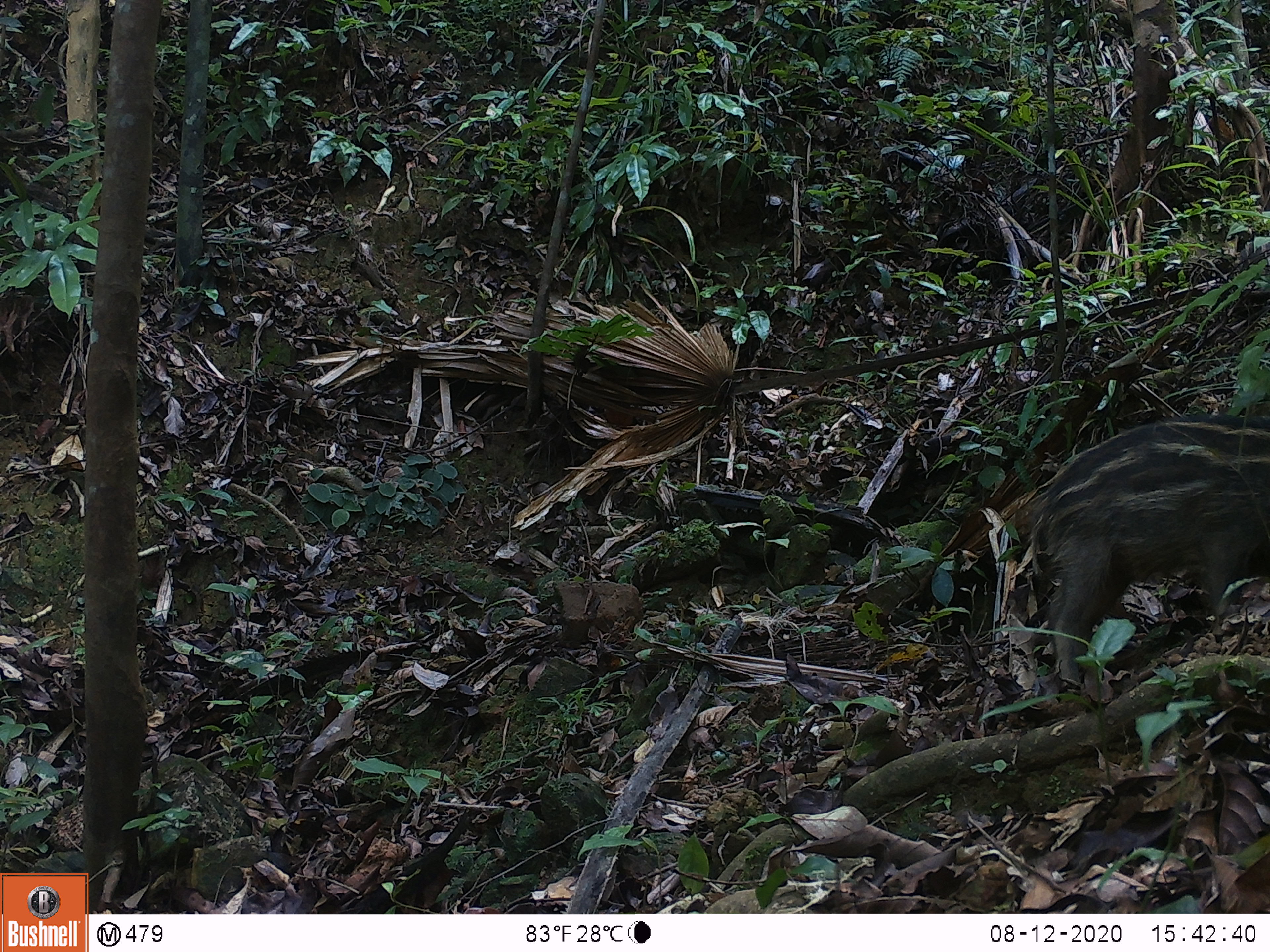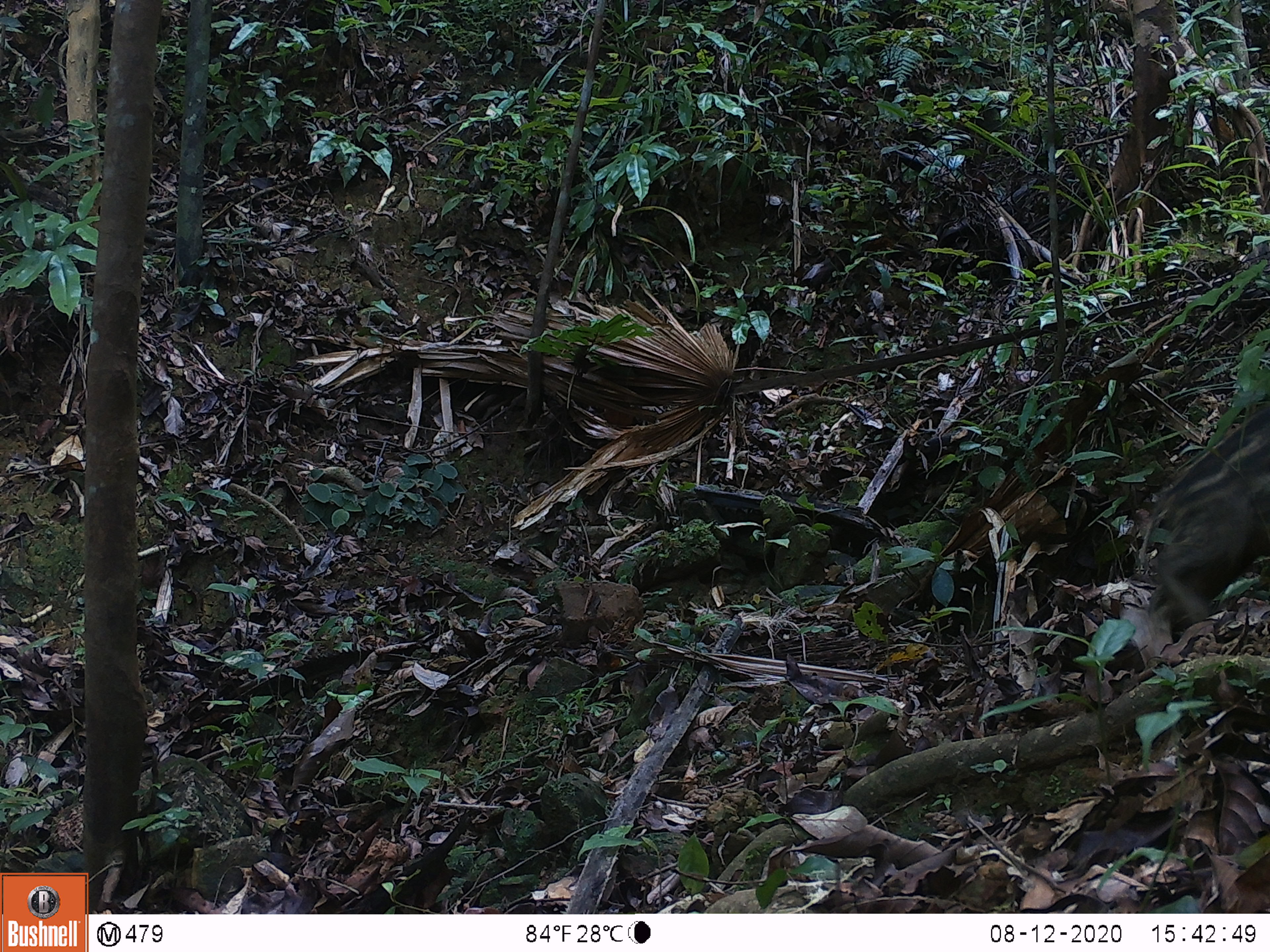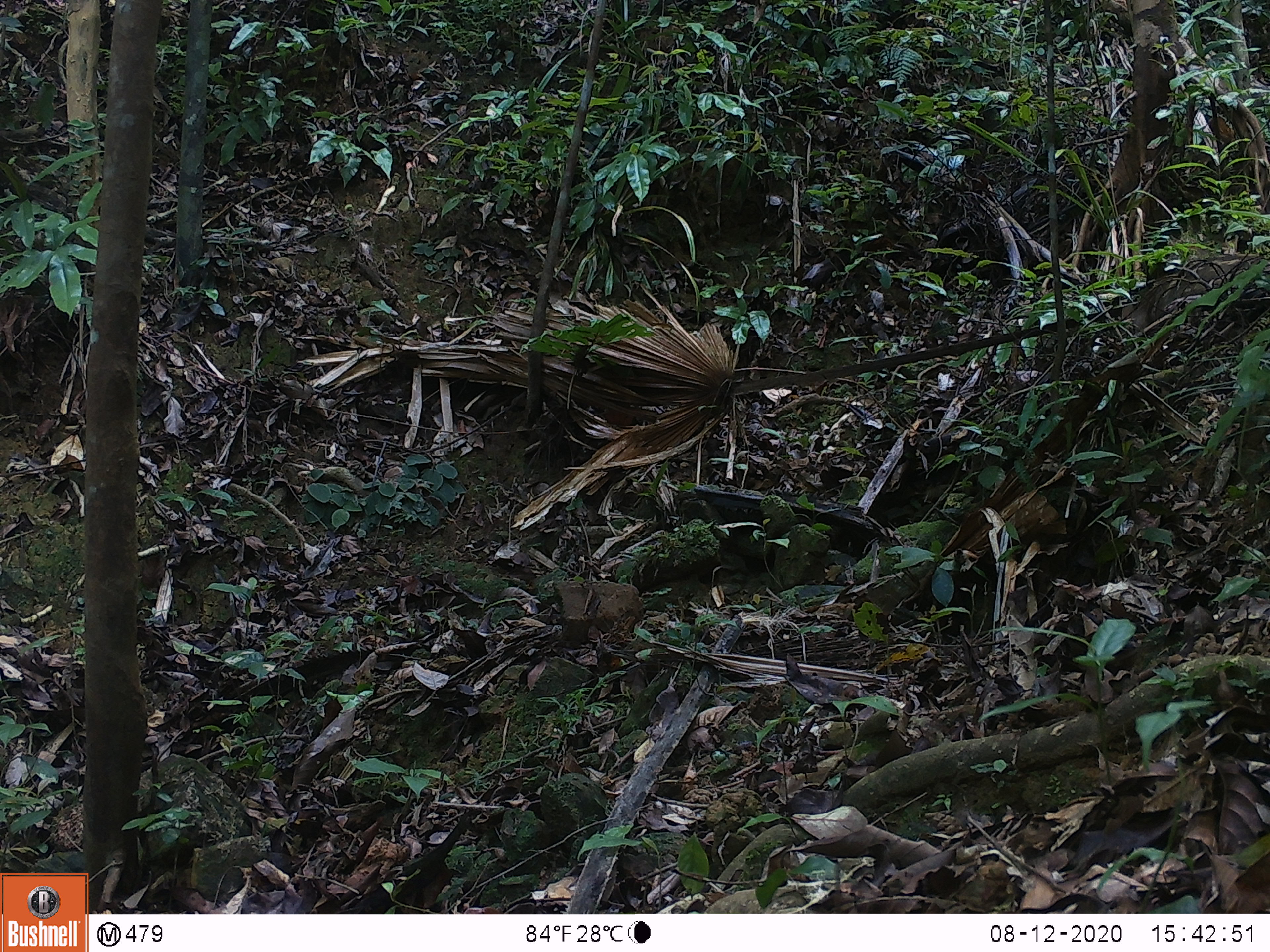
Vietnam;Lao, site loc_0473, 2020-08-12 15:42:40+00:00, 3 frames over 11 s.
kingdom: Animalia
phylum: Chordata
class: Mammalia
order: Artiodactyla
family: Suidae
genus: Sus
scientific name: Sus scrofa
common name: eurasian wild pig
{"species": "eurasian wild pig (Sus scrofa)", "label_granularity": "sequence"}